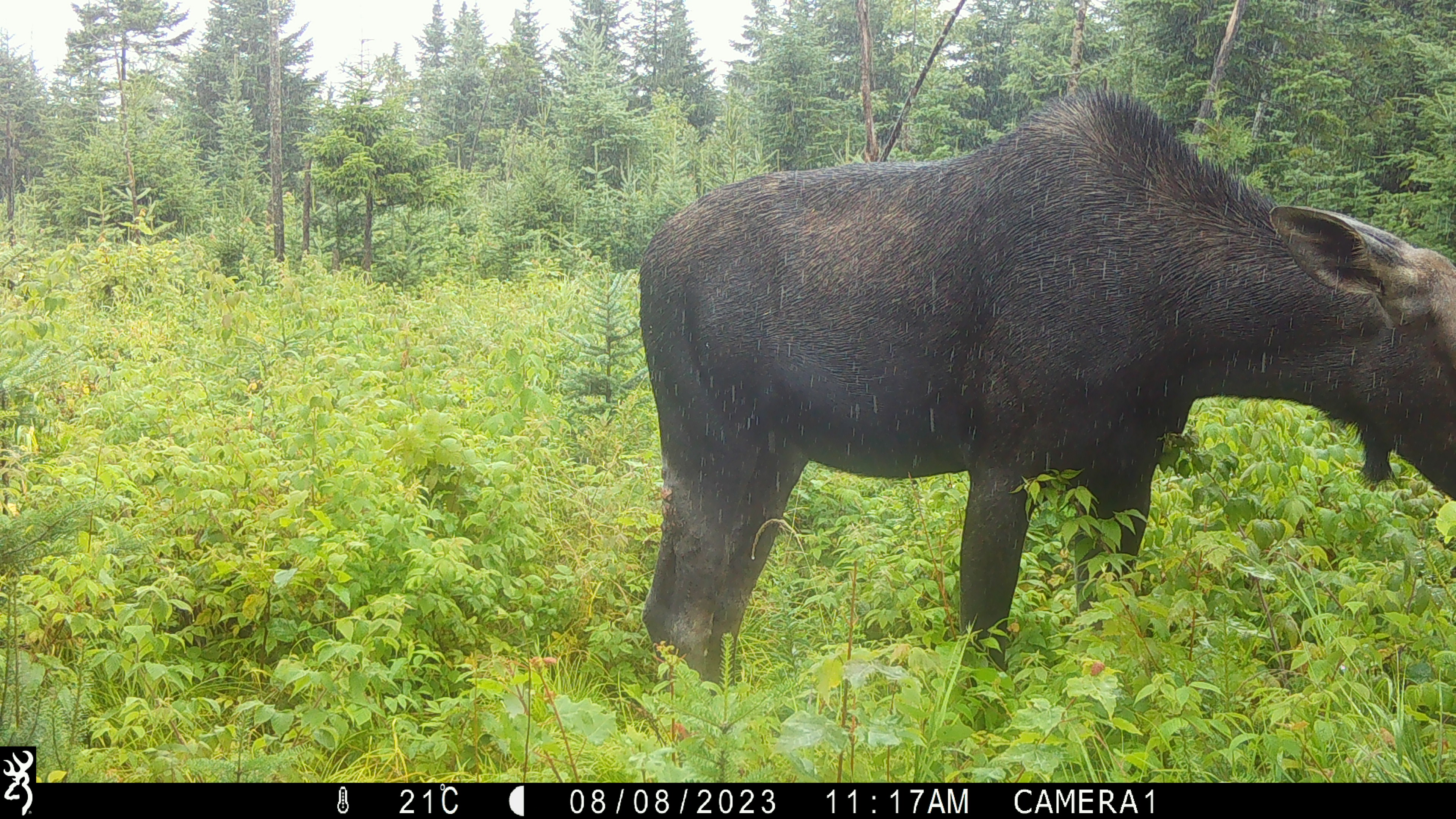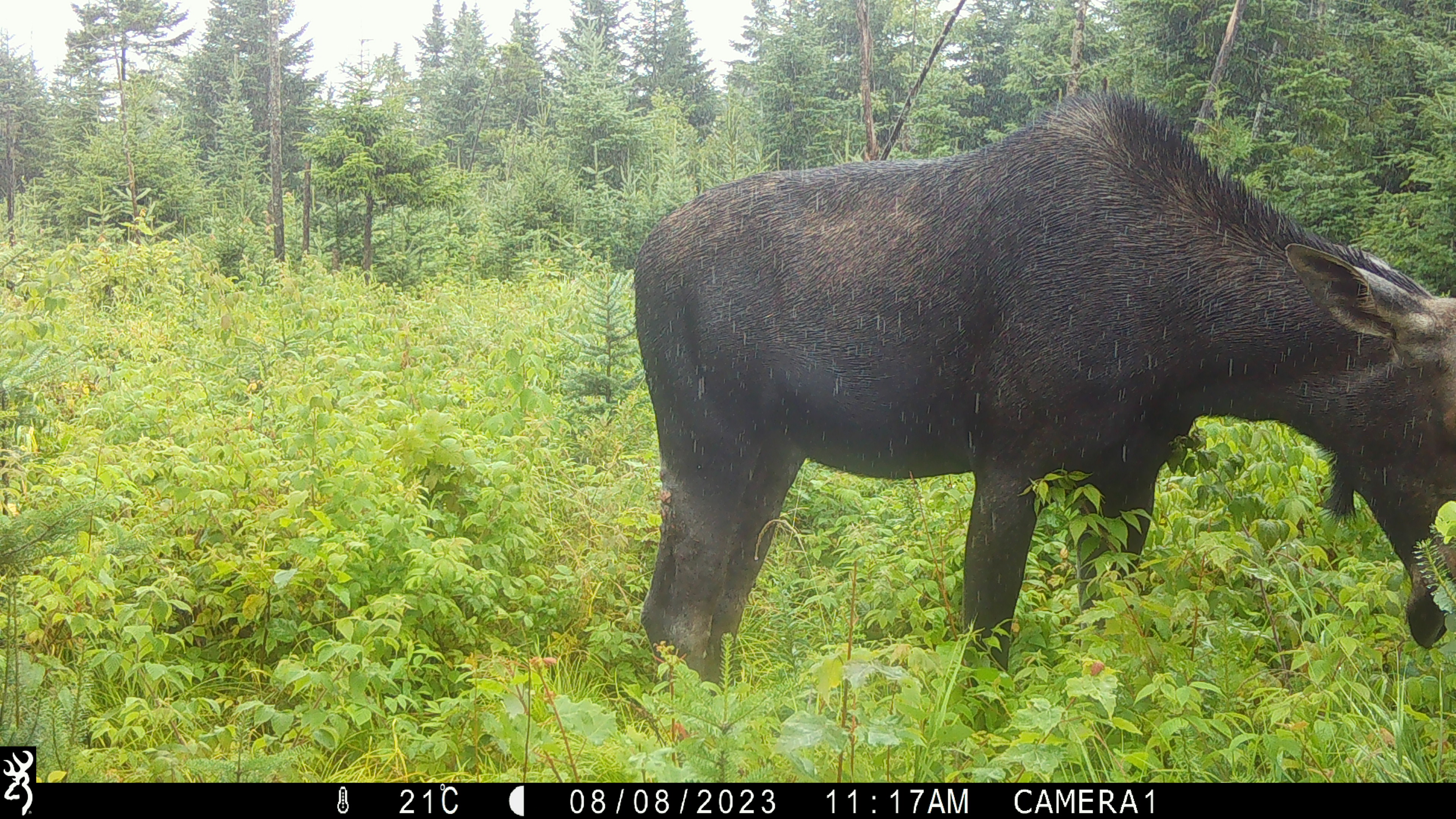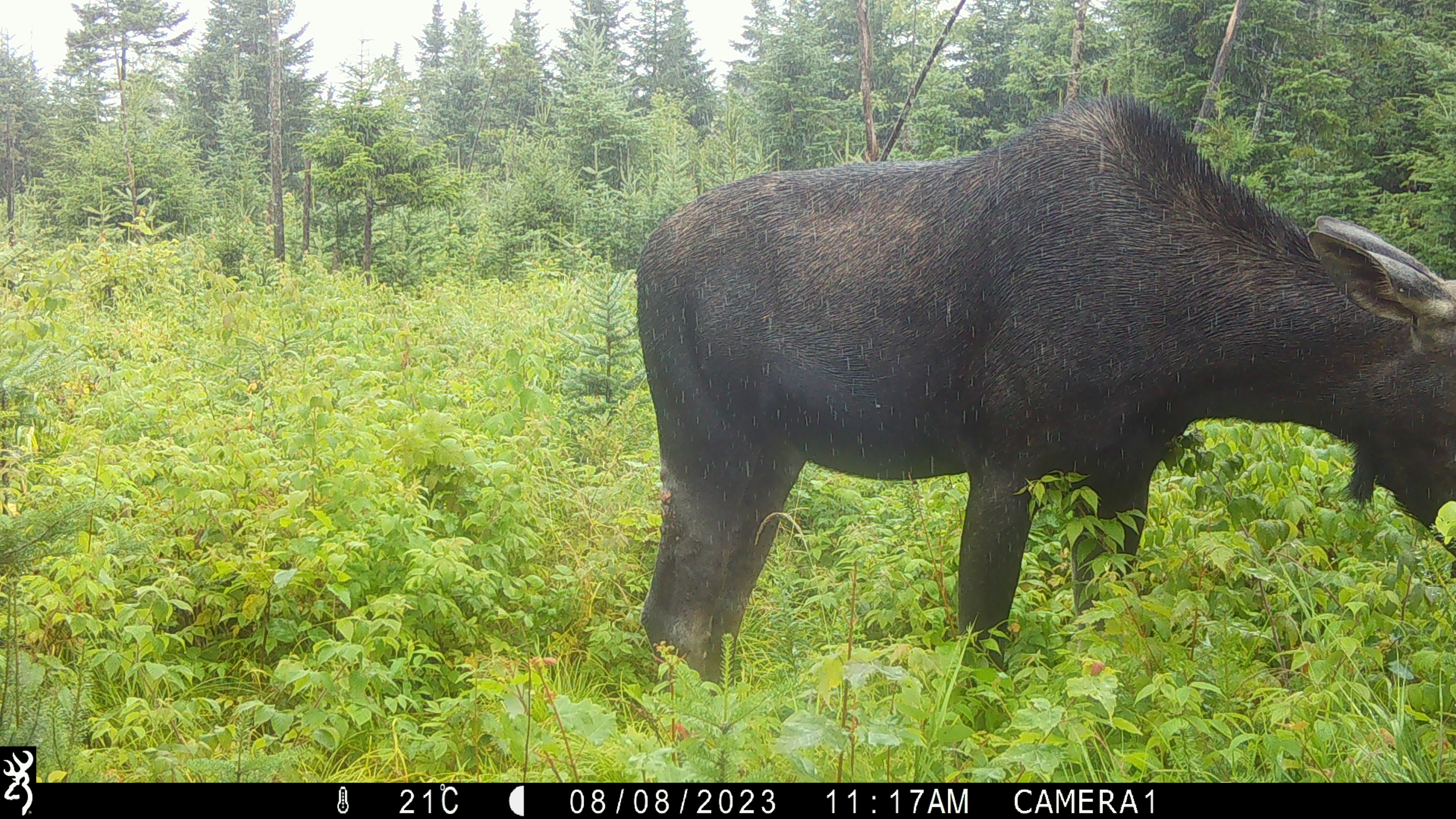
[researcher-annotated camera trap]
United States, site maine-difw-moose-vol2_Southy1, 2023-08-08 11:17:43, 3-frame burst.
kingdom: Animalia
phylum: Chordata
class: Mammalia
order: Artiodactyla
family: Cervidae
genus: Alces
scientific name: Alces alces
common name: moose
Moose (Alces alces).